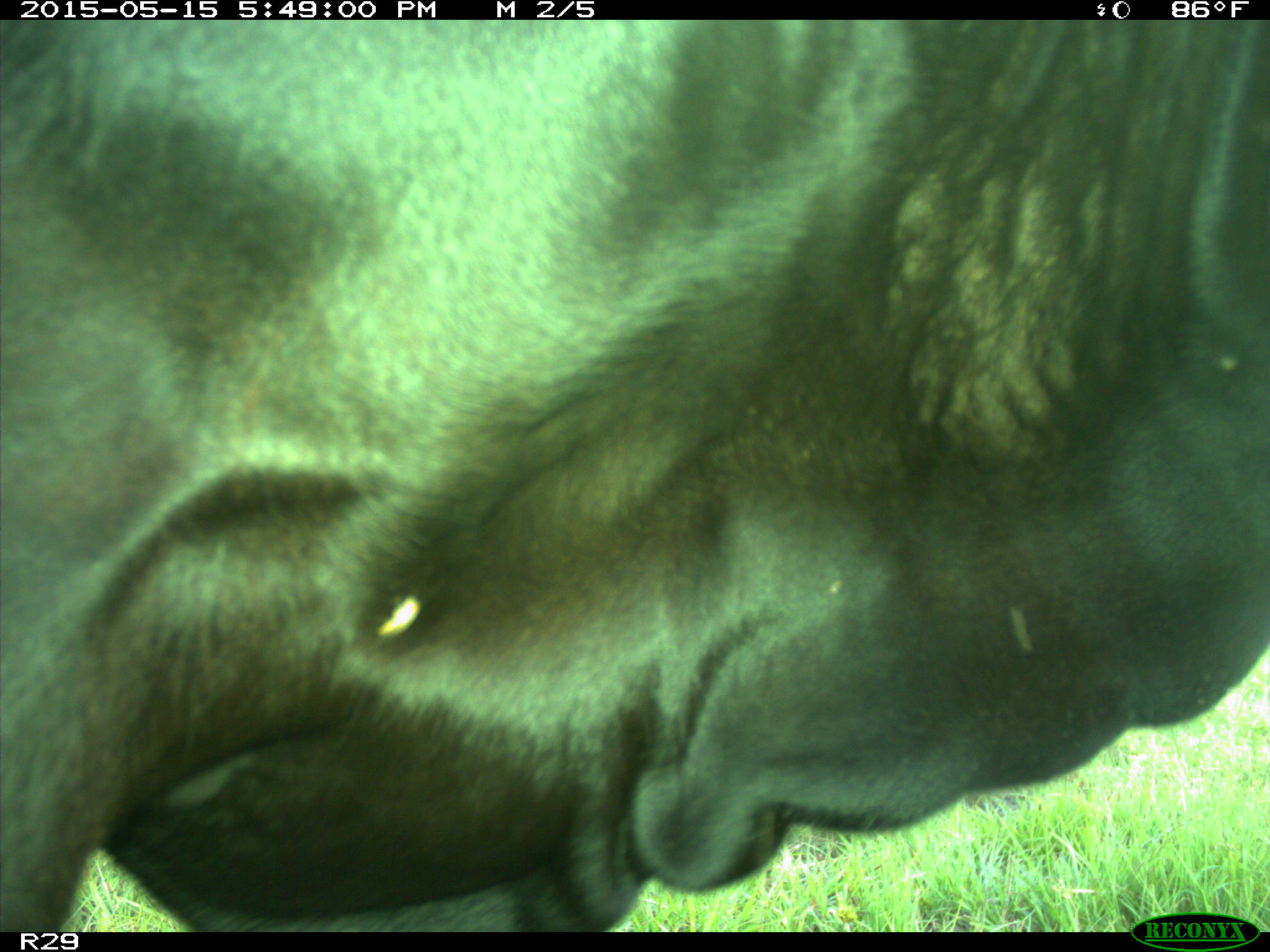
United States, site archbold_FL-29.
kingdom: Animalia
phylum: Chordata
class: Mammalia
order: Artiodactyla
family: Bovidae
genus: Bos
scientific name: Bos taurus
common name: domestic cow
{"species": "Bos taurus (domestic cow)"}